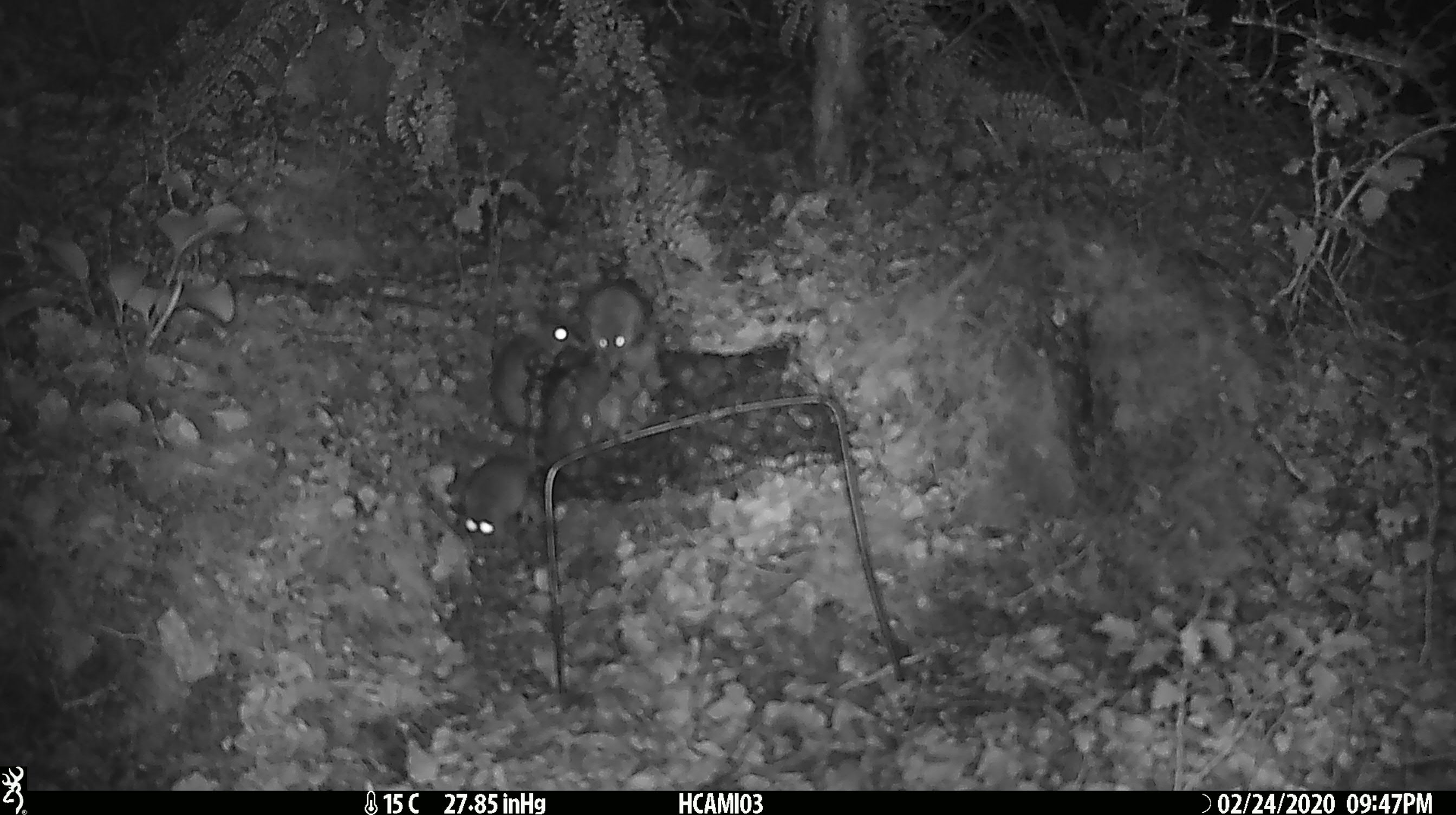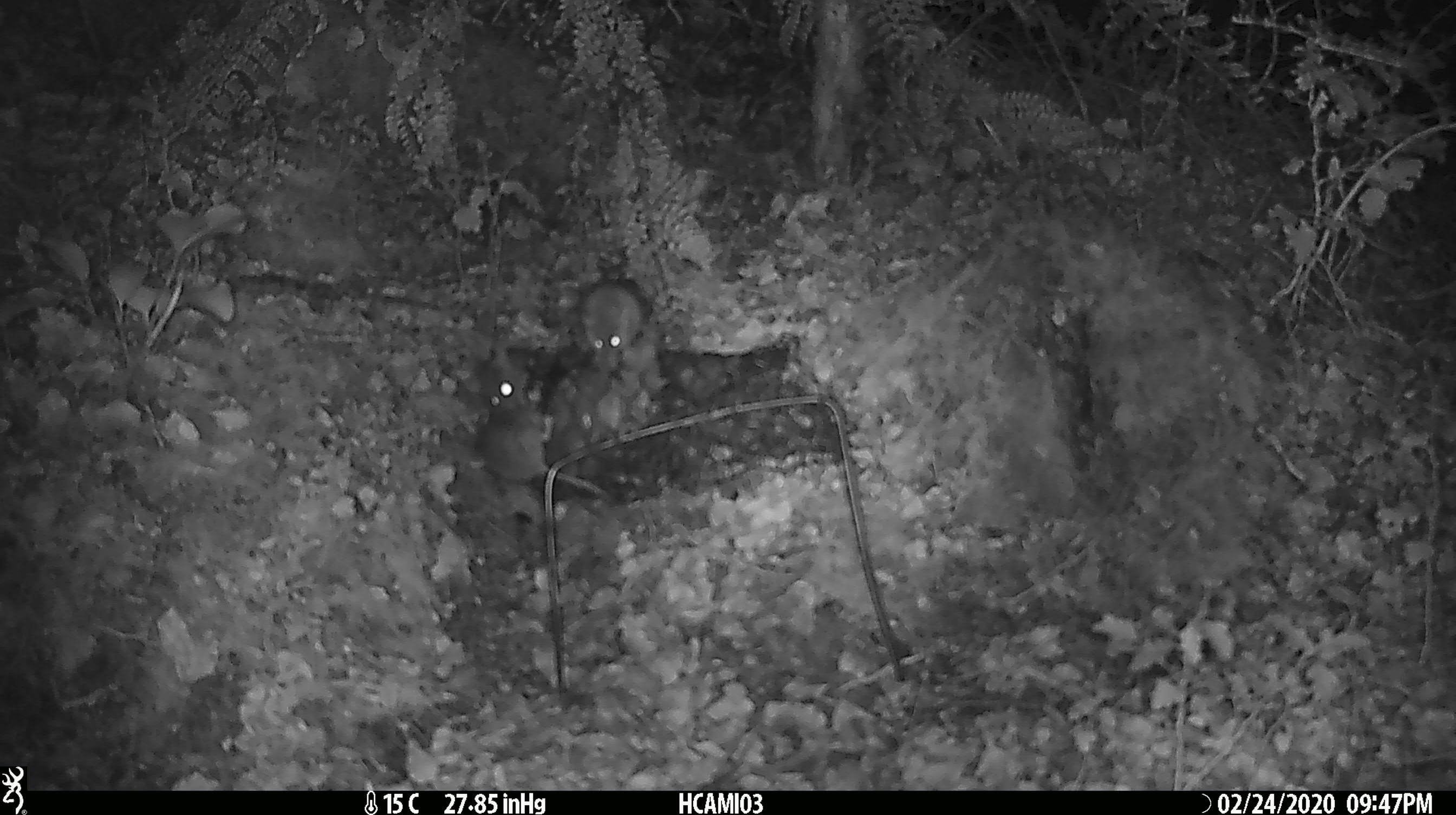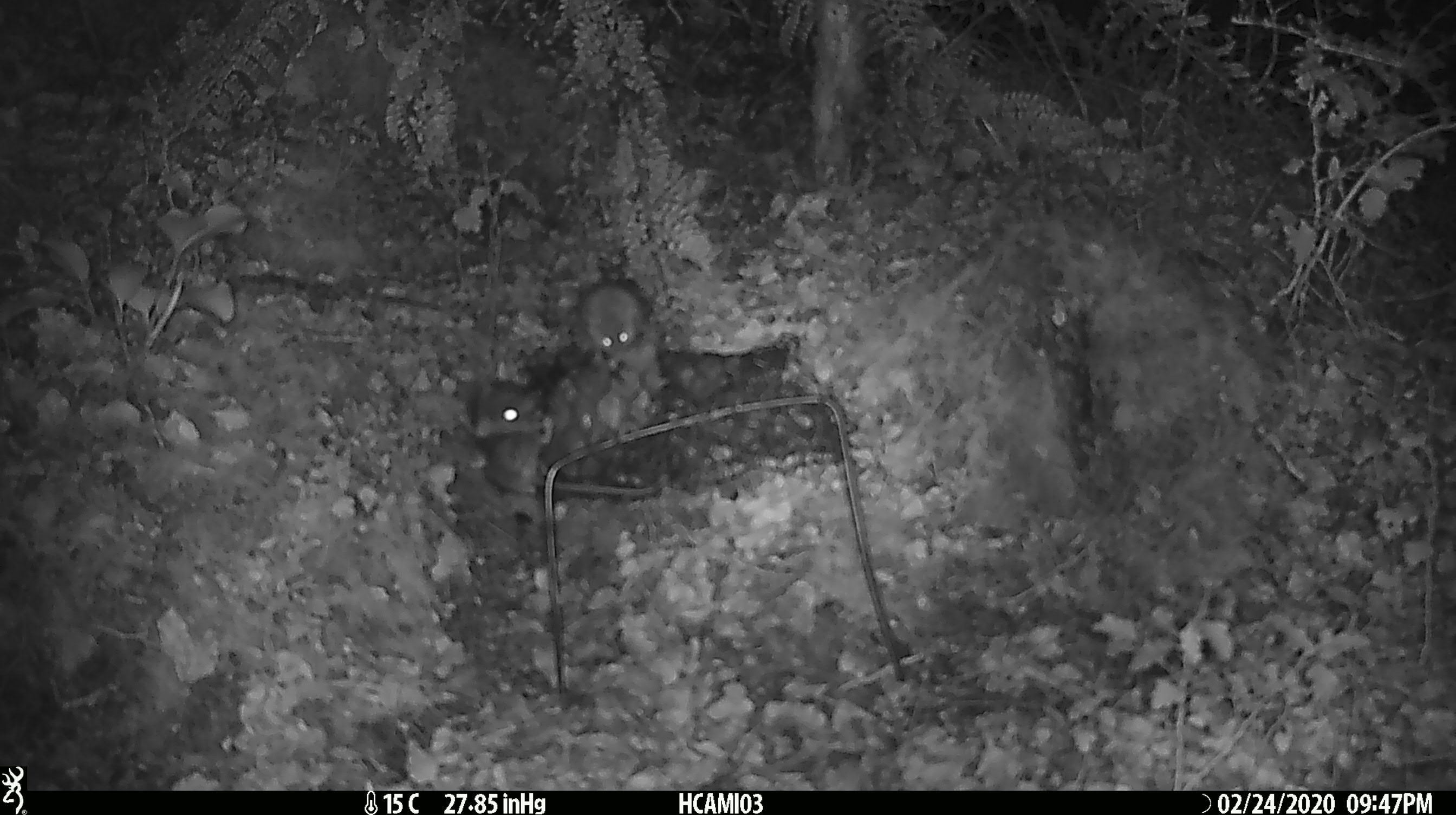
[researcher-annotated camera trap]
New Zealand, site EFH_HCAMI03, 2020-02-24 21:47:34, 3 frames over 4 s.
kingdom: Animalia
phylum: Chordata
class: Mammalia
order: Rodentia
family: Muridae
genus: Mus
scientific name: Mus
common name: mouse